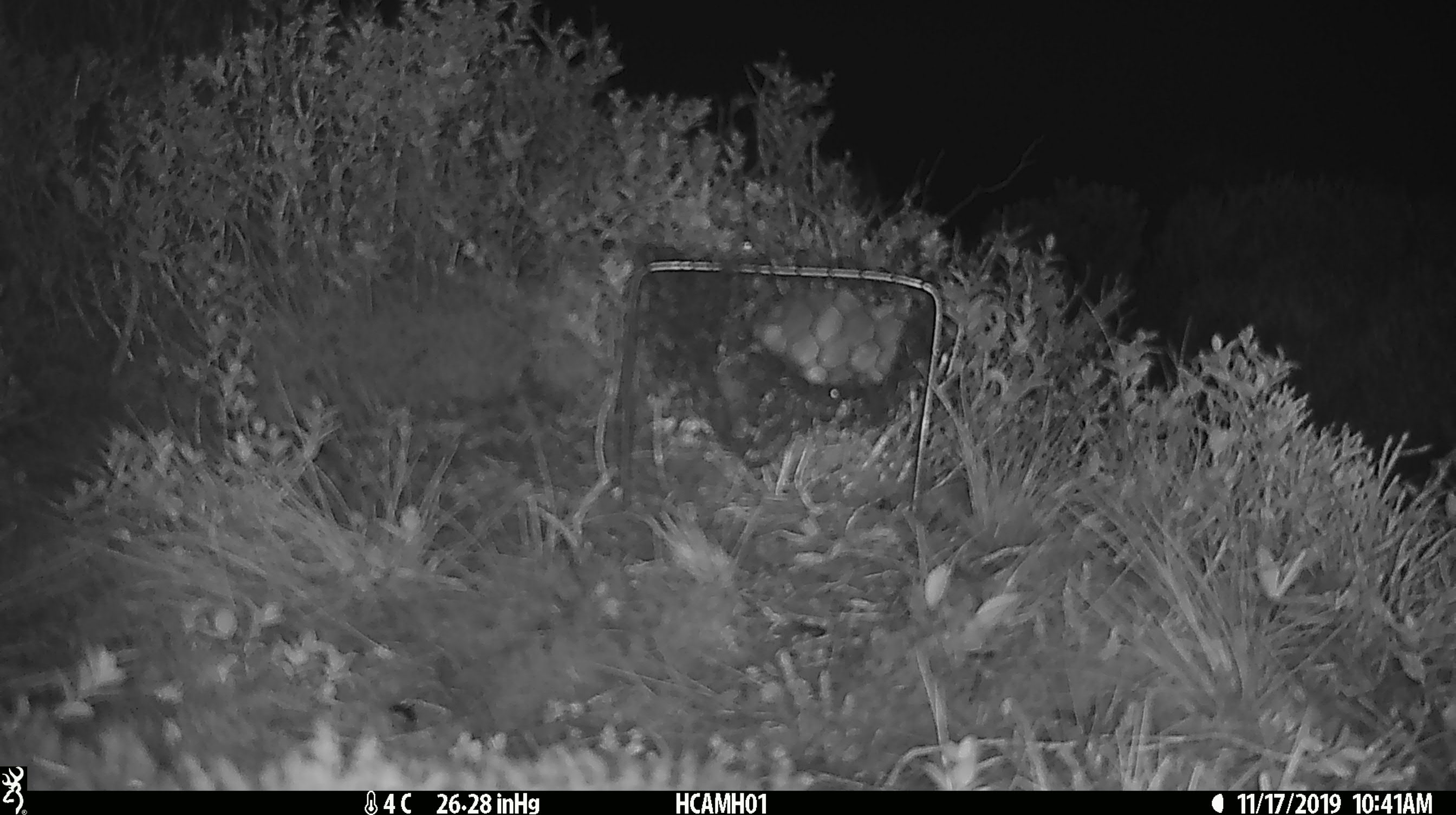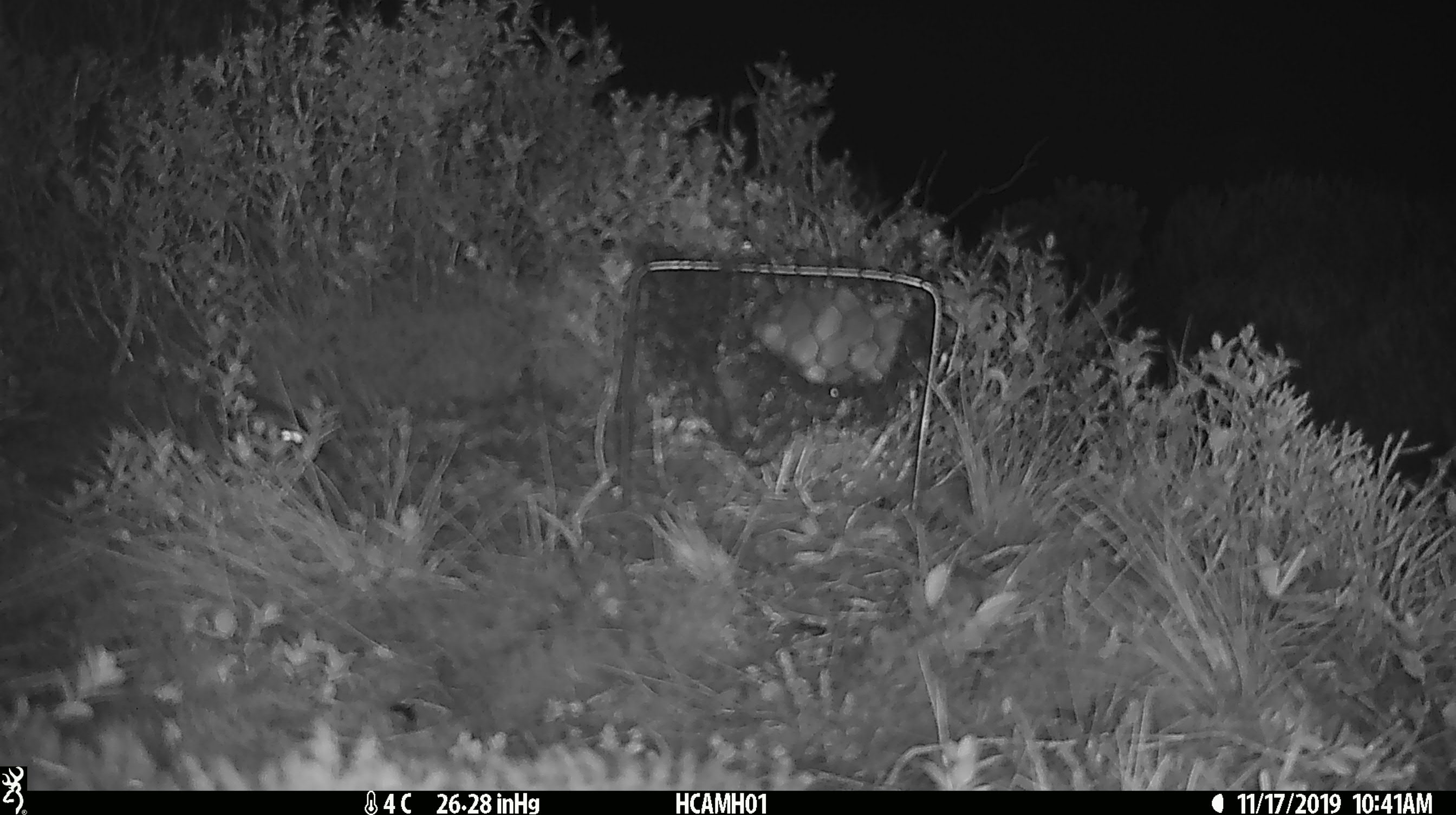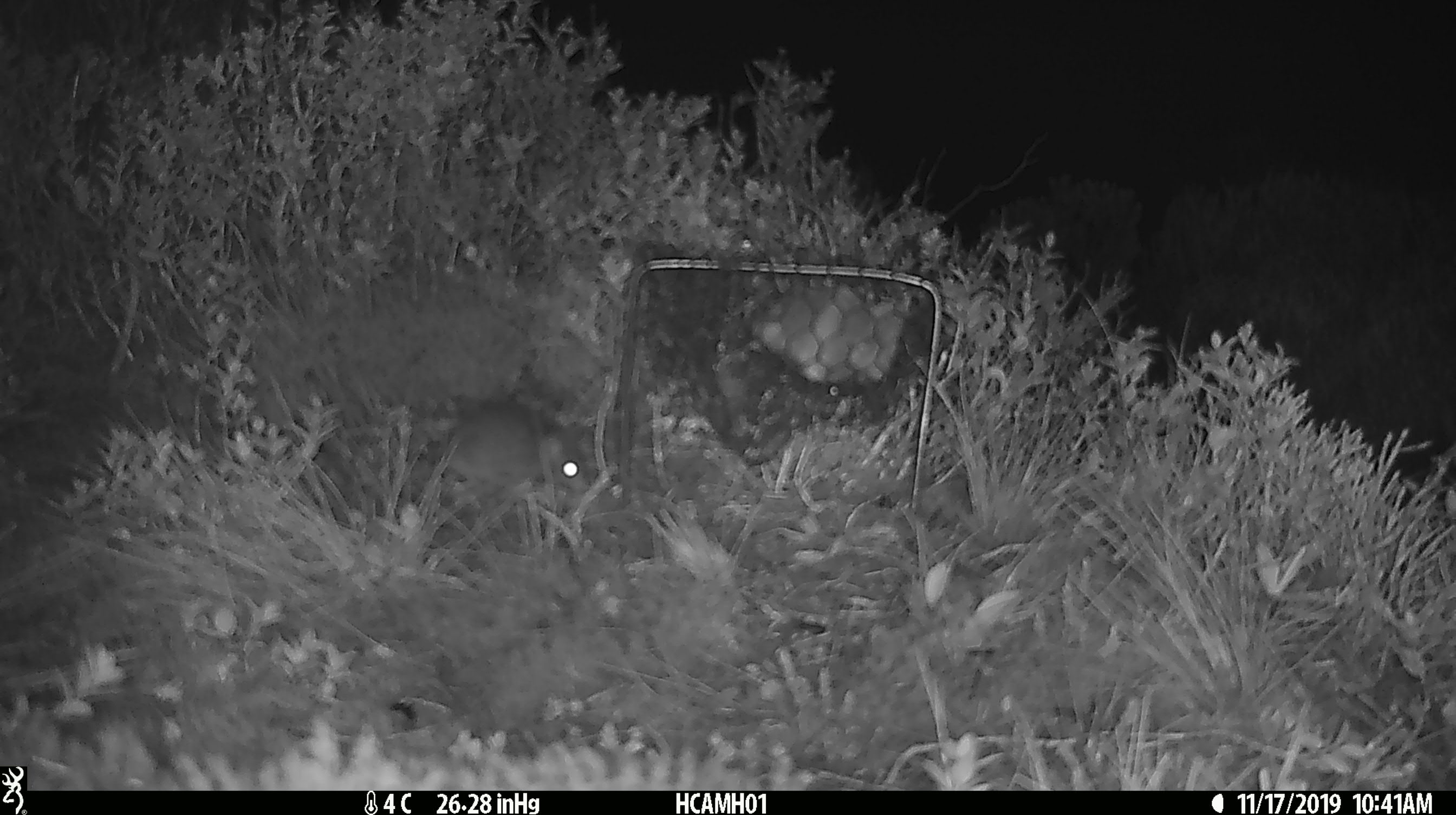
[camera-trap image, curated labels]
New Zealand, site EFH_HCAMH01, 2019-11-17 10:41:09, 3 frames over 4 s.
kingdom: Animalia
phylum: Chordata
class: Mammalia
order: Rodentia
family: Muridae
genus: Mus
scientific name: Mus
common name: mouse